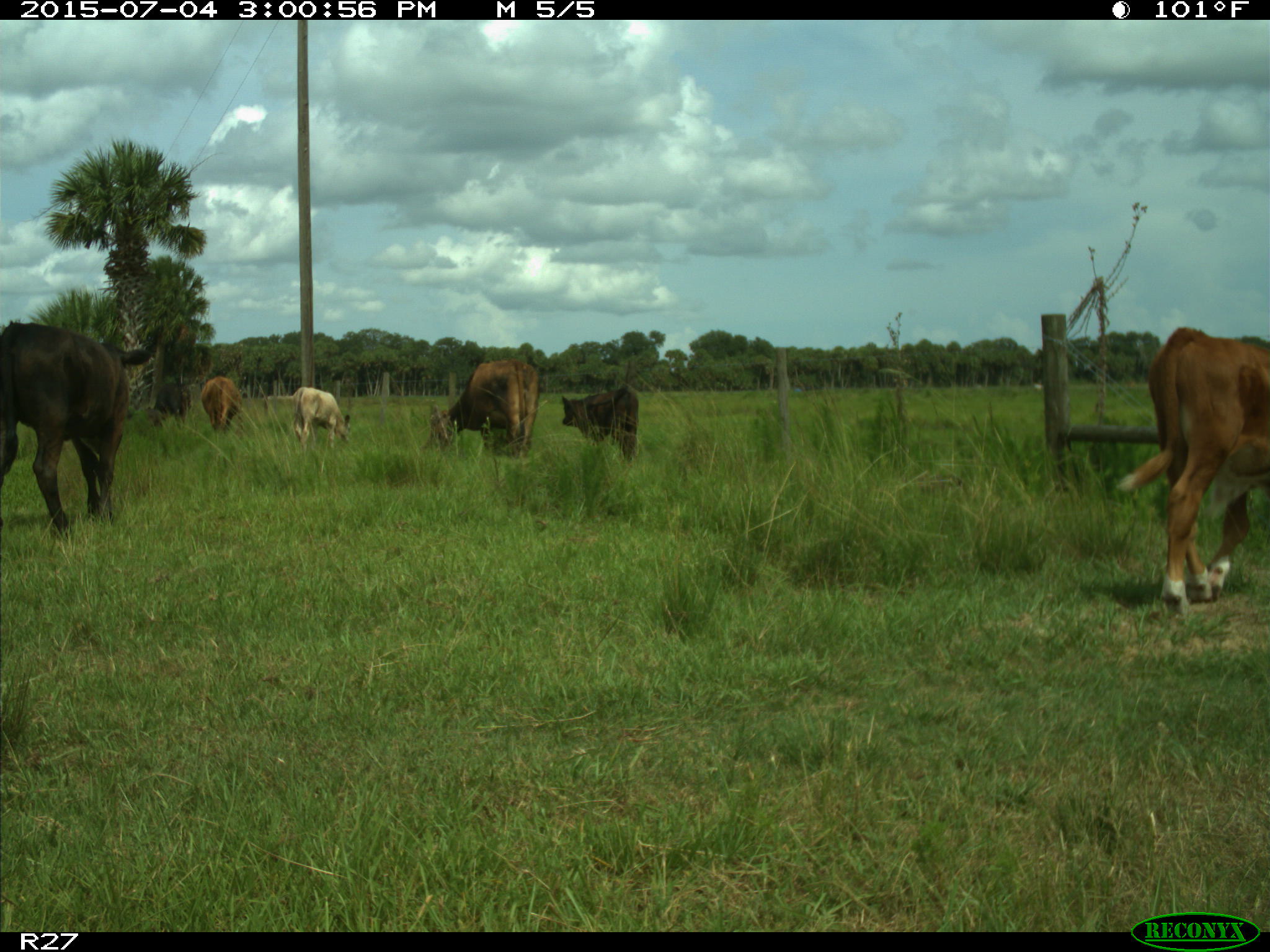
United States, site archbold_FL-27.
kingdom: Animalia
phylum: Chordata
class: Mammalia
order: Artiodactyla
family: Bovidae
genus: Bos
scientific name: Bos taurus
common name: domestic cow